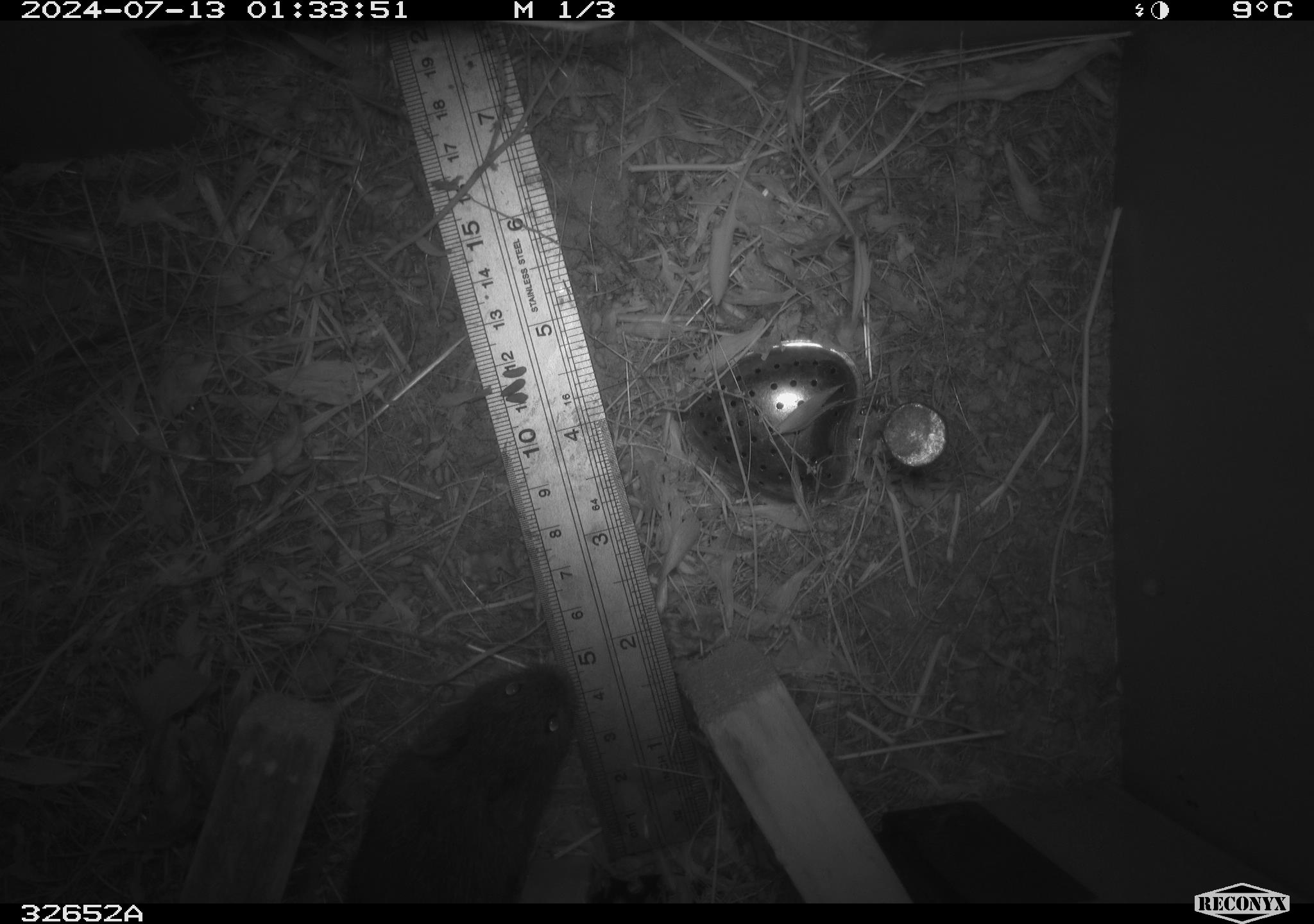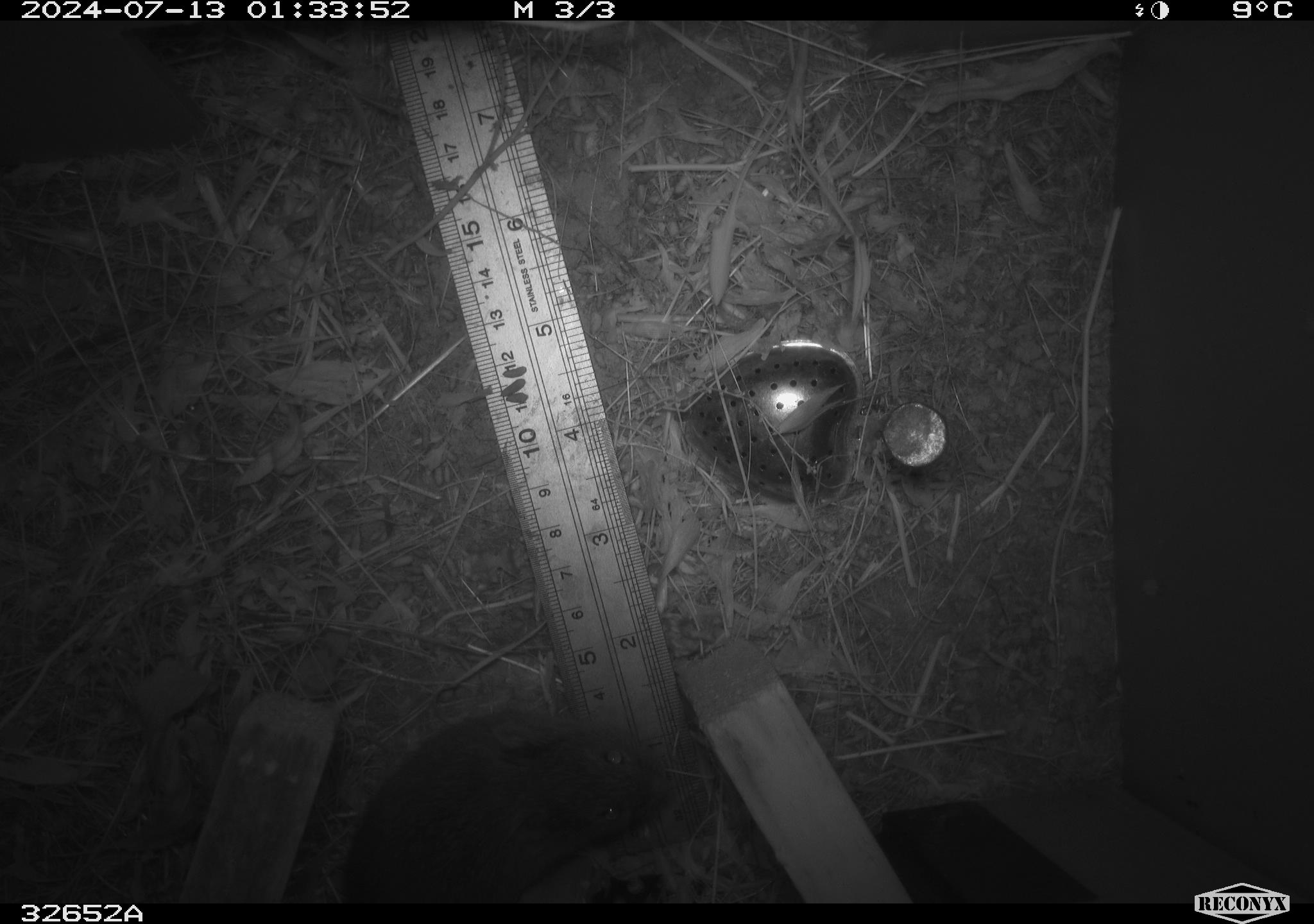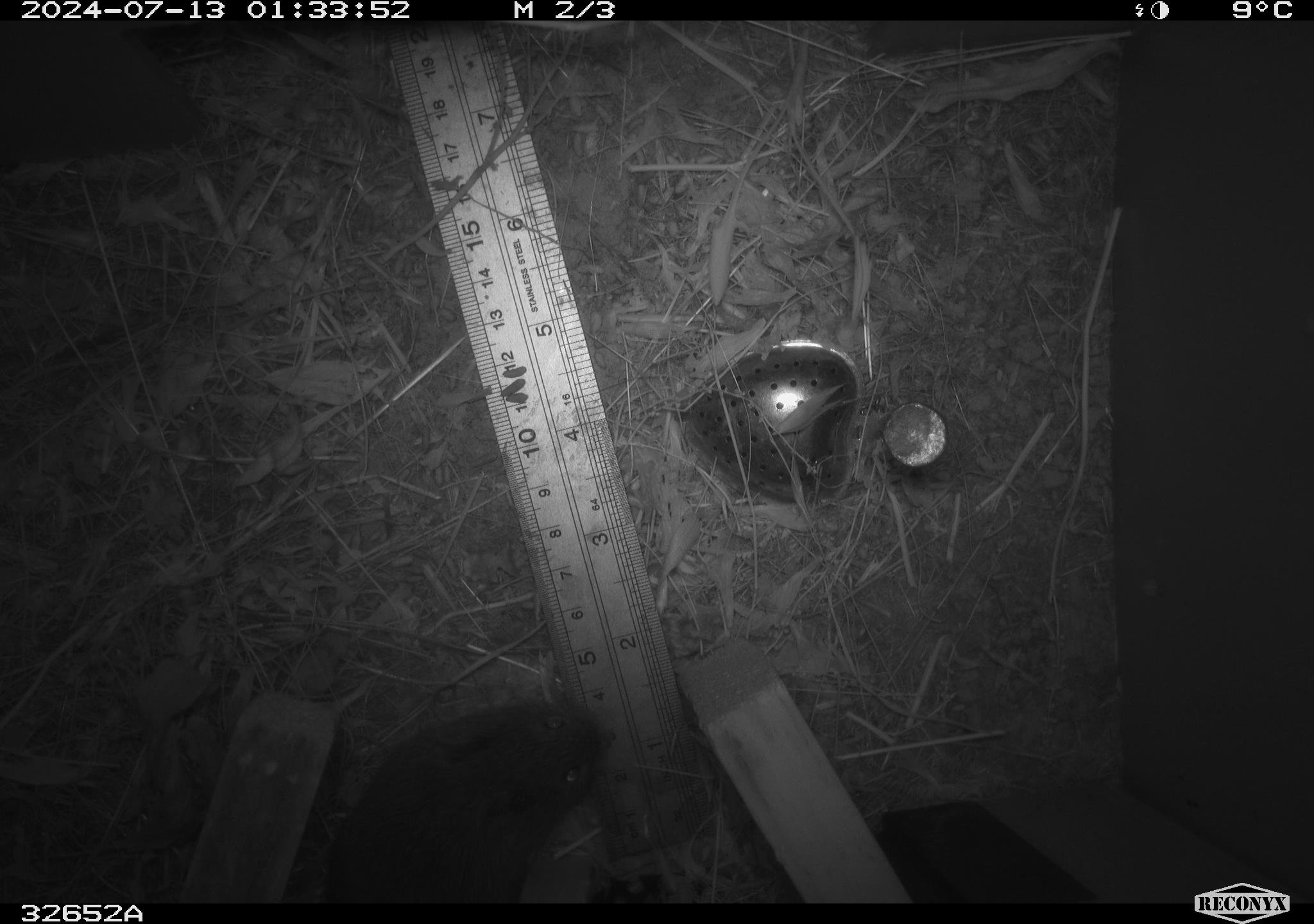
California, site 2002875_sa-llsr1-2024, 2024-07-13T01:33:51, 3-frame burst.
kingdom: Animalia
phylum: Chordata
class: Mammalia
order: Rodentia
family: Cricetidae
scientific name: Arvicolinae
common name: voles, lemmings, and muskrats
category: arvicolinae subfamily